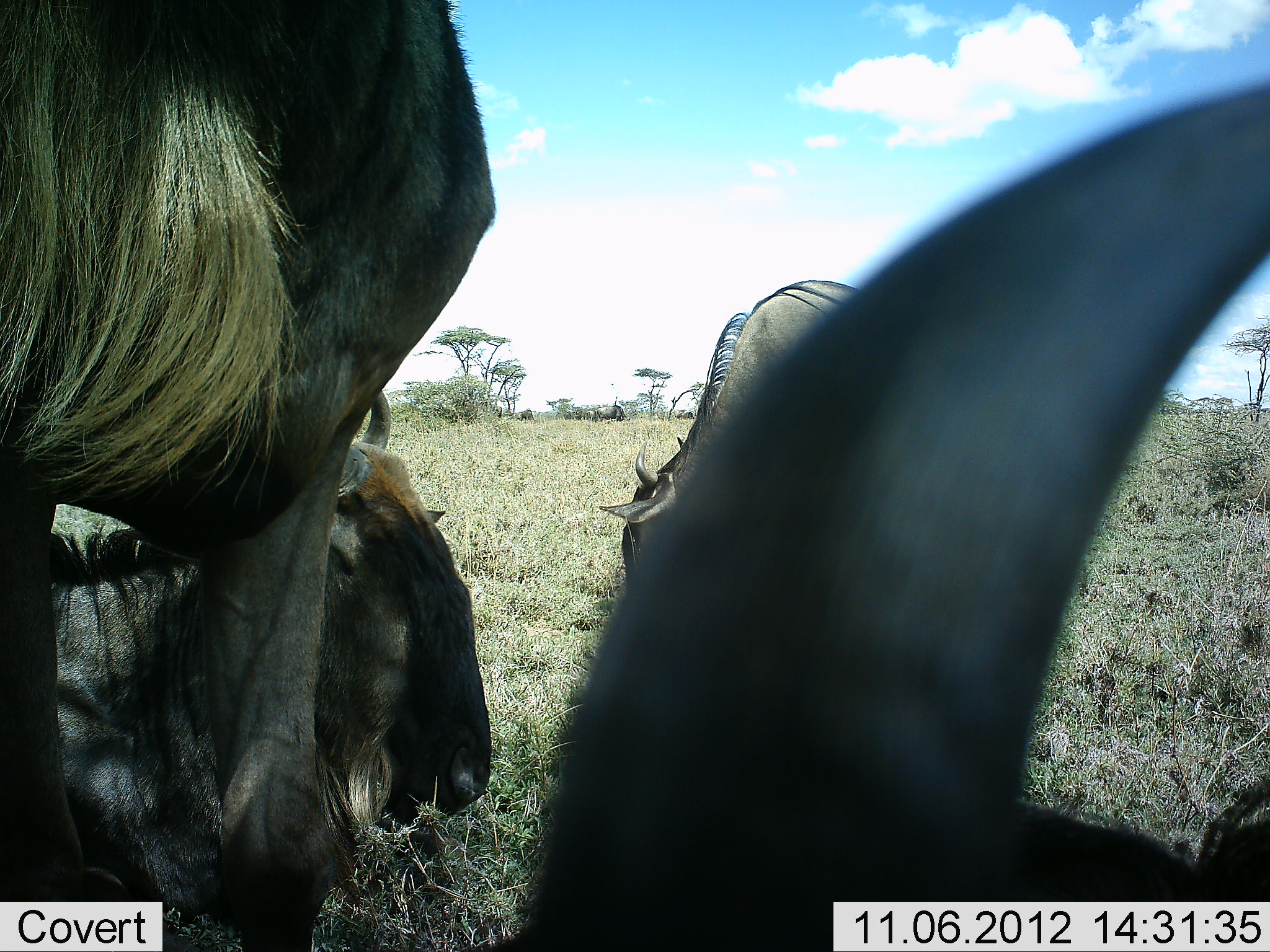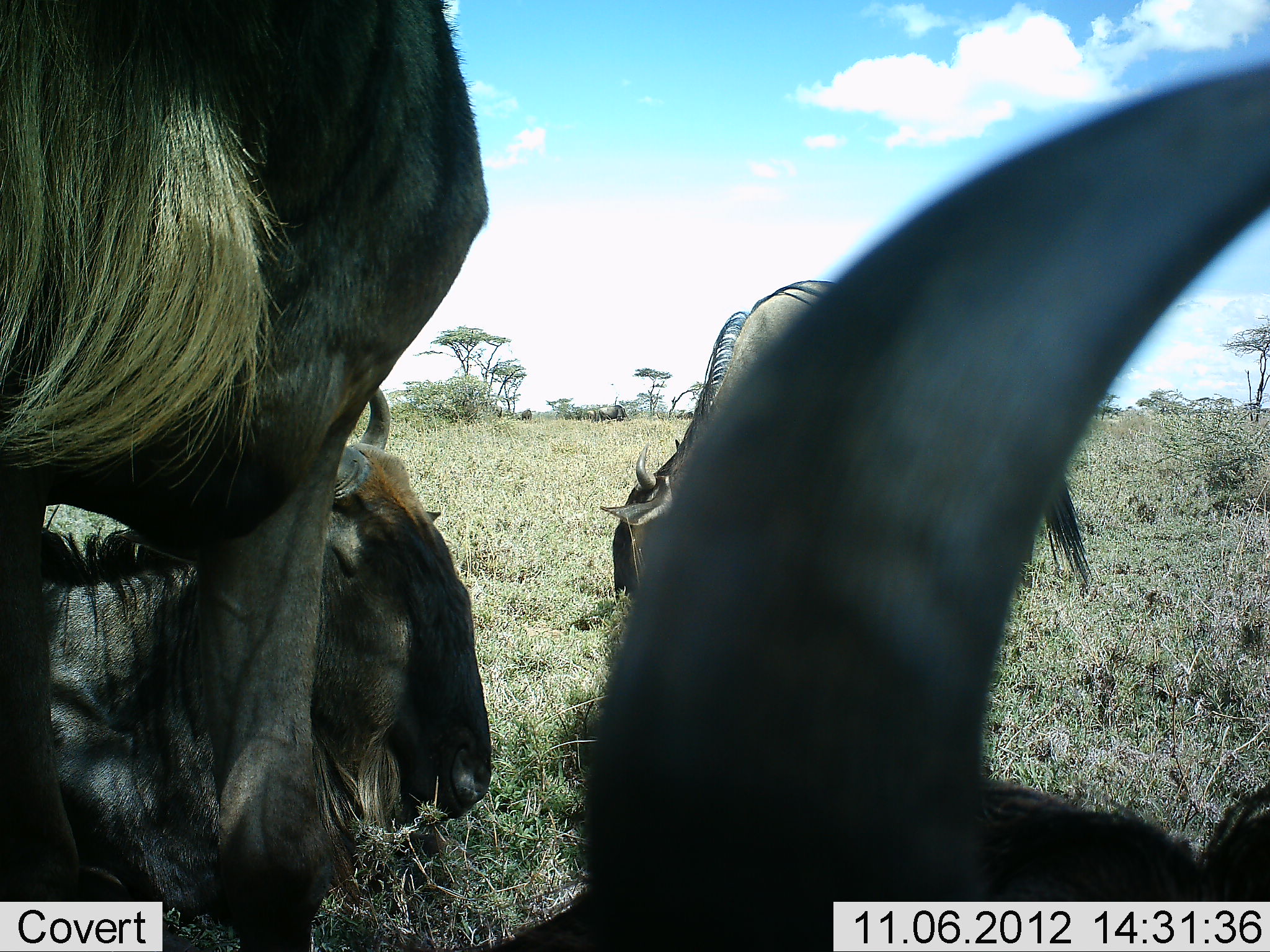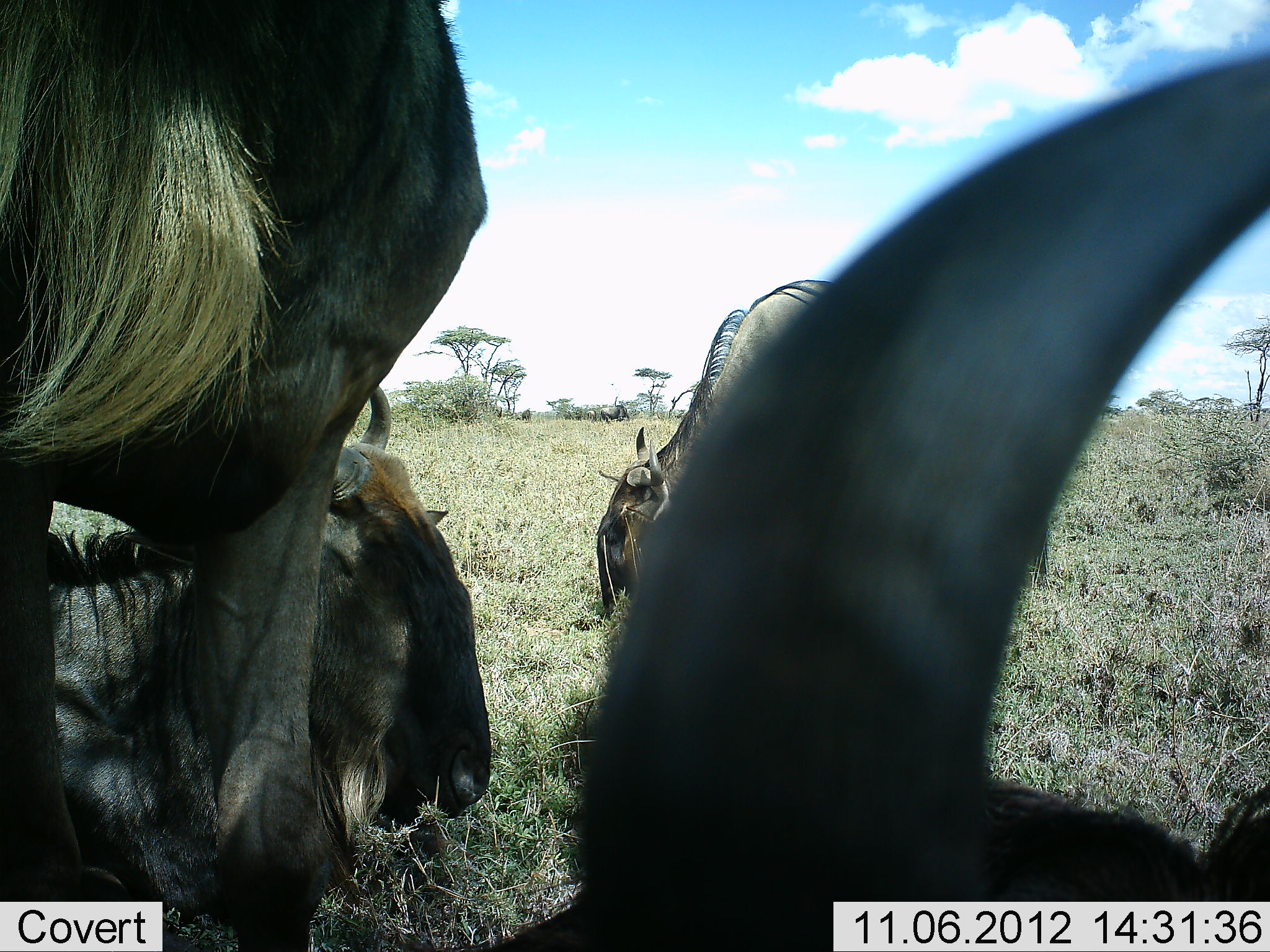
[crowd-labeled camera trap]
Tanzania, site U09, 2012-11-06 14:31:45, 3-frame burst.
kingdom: Animalia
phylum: Chordata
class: Mammalia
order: Artiodactyla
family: Bovidae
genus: Connochaetes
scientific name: Connochaetes taurinus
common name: blue wildebeest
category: wildebeest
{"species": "wildebeest (blue wildebeest) (Connochaetes taurinus)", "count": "4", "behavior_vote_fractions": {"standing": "80%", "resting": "100%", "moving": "10%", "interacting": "0%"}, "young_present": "0%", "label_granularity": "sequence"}